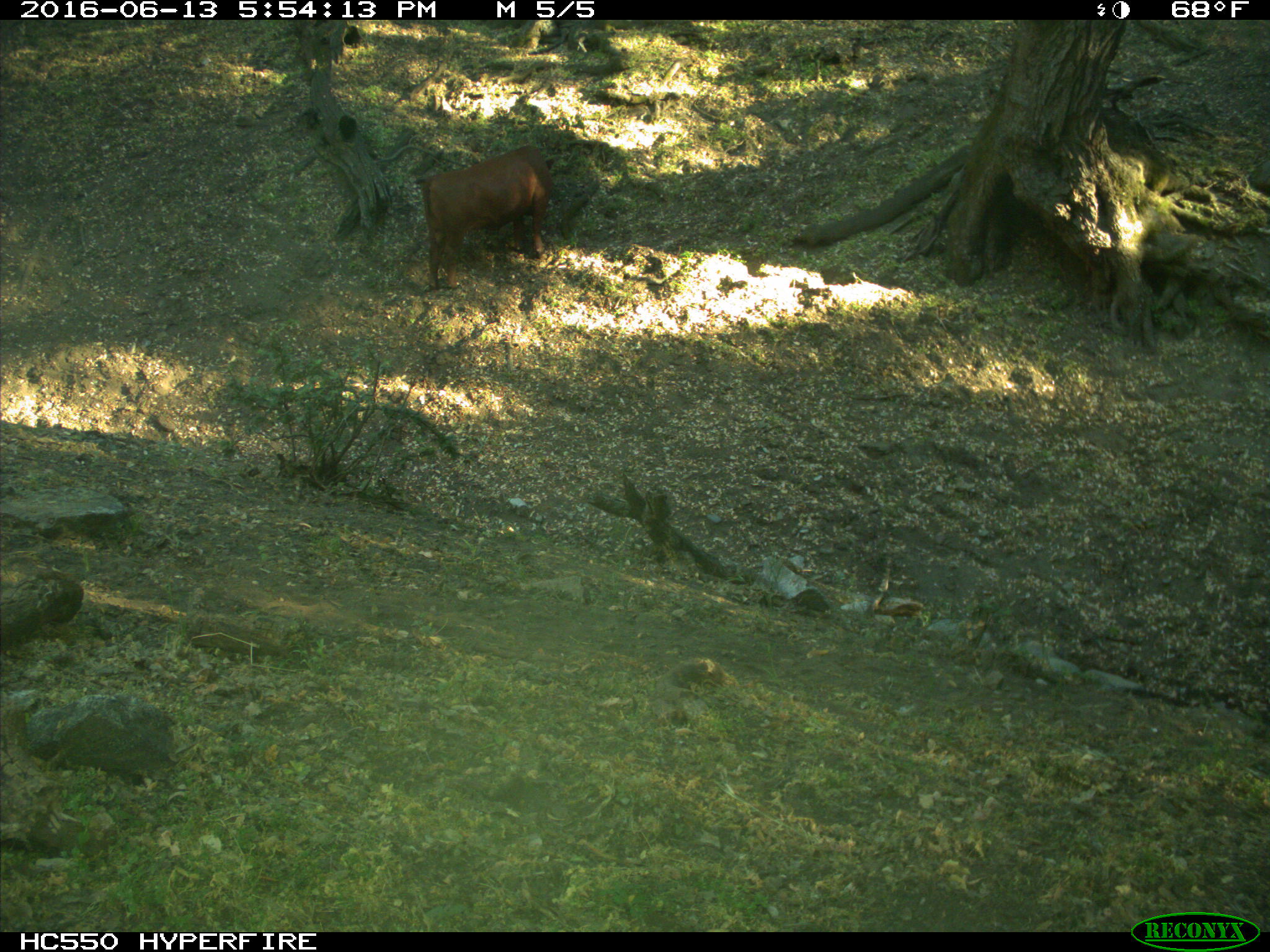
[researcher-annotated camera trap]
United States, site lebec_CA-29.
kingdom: Animalia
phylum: Chordata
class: Mammalia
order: Artiodactyla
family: Bovidae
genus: Bos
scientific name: Bos taurus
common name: domestic cow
Bos taurus (domestic cow).